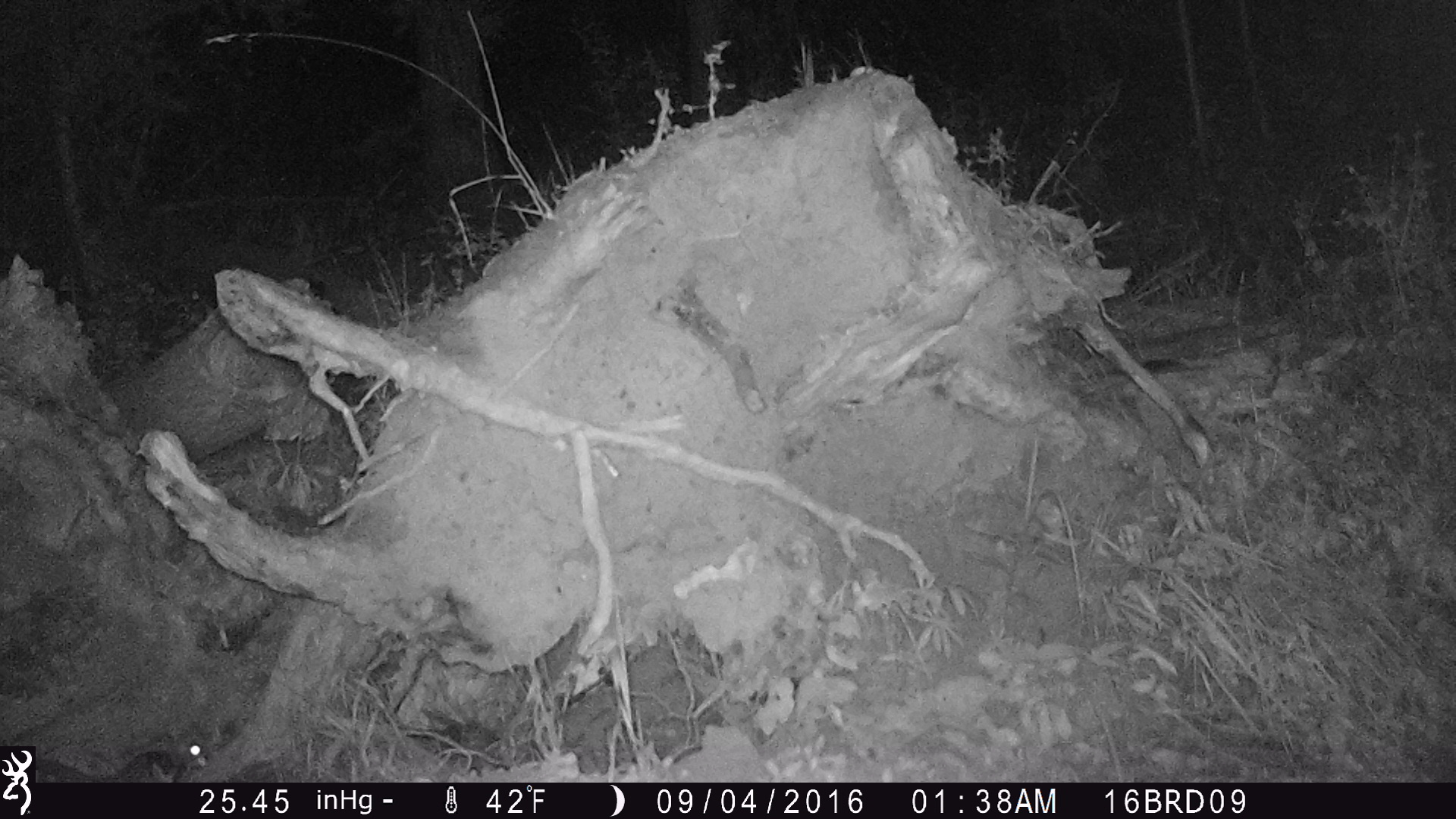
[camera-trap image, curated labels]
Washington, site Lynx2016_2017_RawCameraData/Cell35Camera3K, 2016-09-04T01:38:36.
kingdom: Animalia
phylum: Chordata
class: Mammalia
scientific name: Mammalia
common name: small mammal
Small mammal (Mammalia). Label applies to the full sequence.